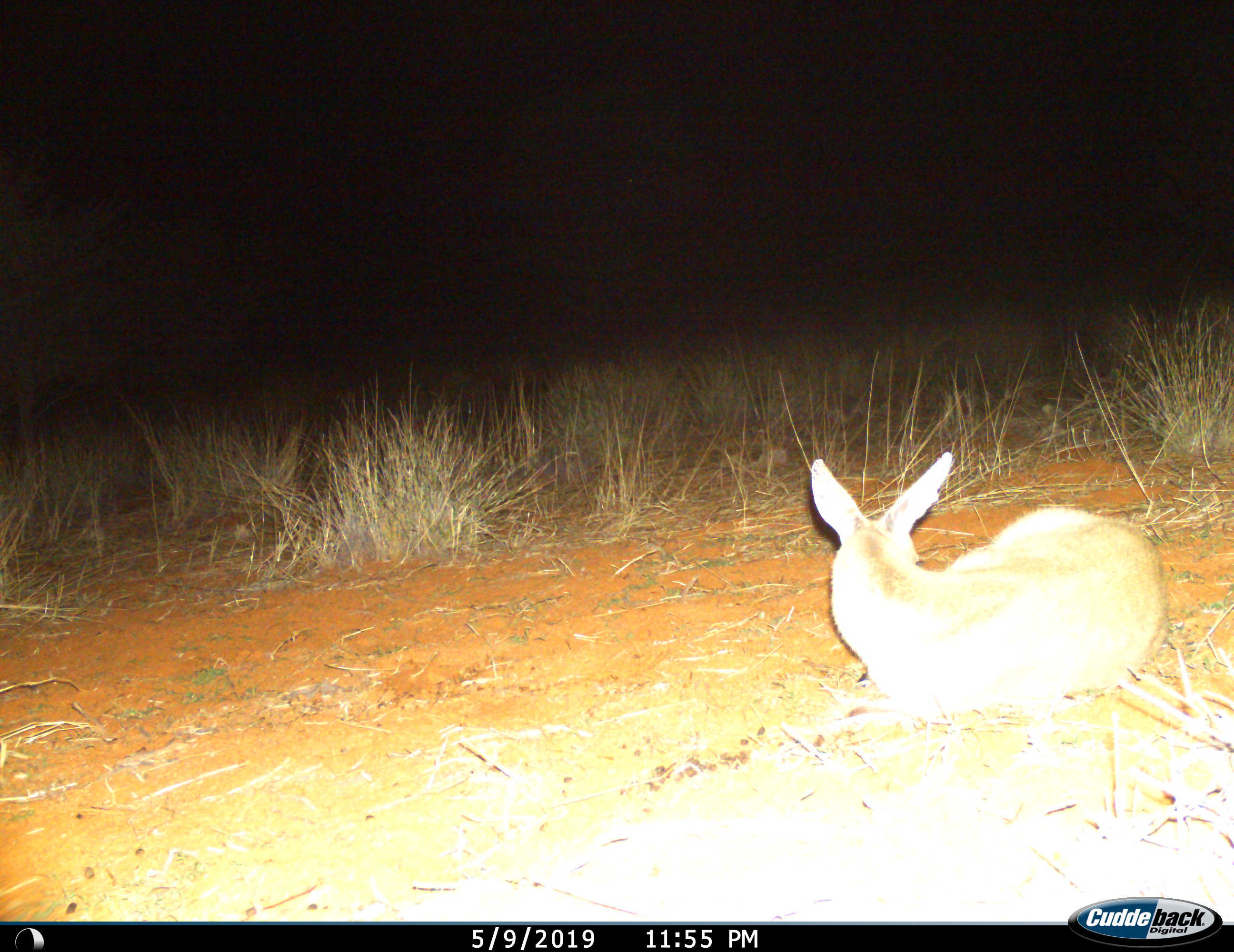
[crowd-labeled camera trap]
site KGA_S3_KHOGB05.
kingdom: Animalia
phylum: Chordata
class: Mammalia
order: Artiodactyla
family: Bovidae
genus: Raphicerus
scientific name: Raphicerus campestris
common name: steenbok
Steenbok (Raphicerus campestris), count 1. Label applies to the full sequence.